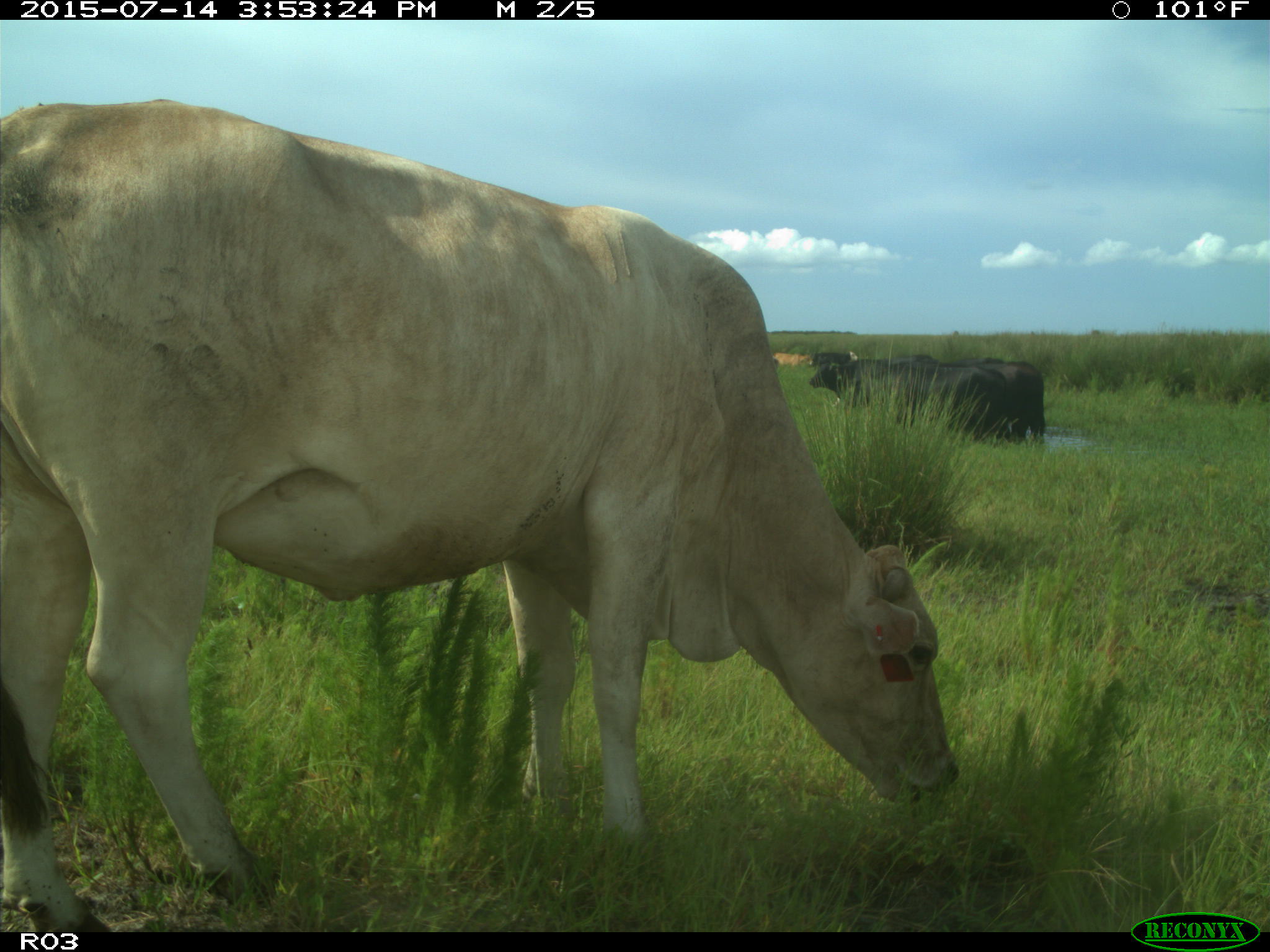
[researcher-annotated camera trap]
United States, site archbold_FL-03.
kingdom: Animalia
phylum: Chordata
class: Mammalia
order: Artiodactyla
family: Bovidae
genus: Bos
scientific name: Bos taurus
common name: domestic cow